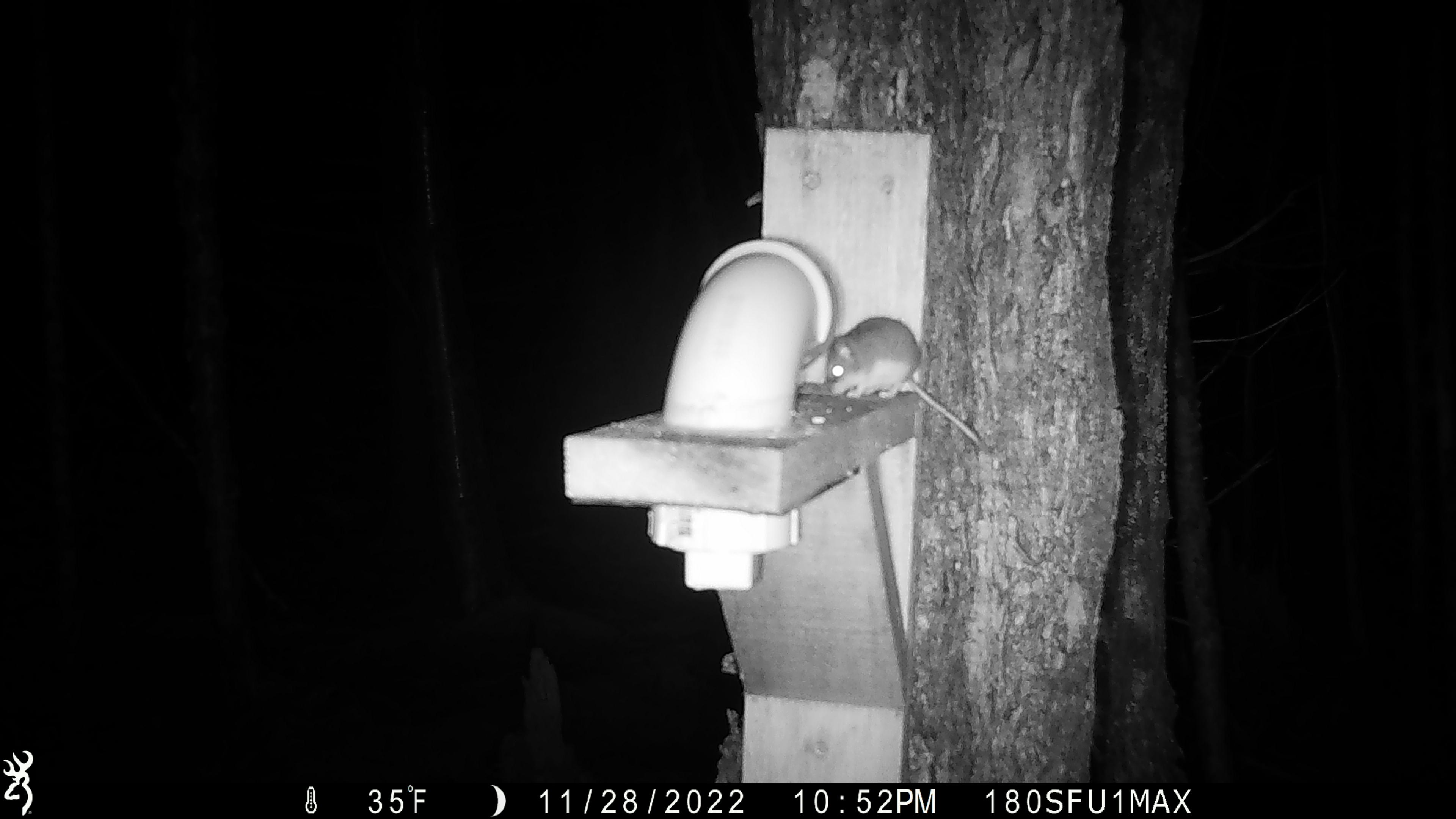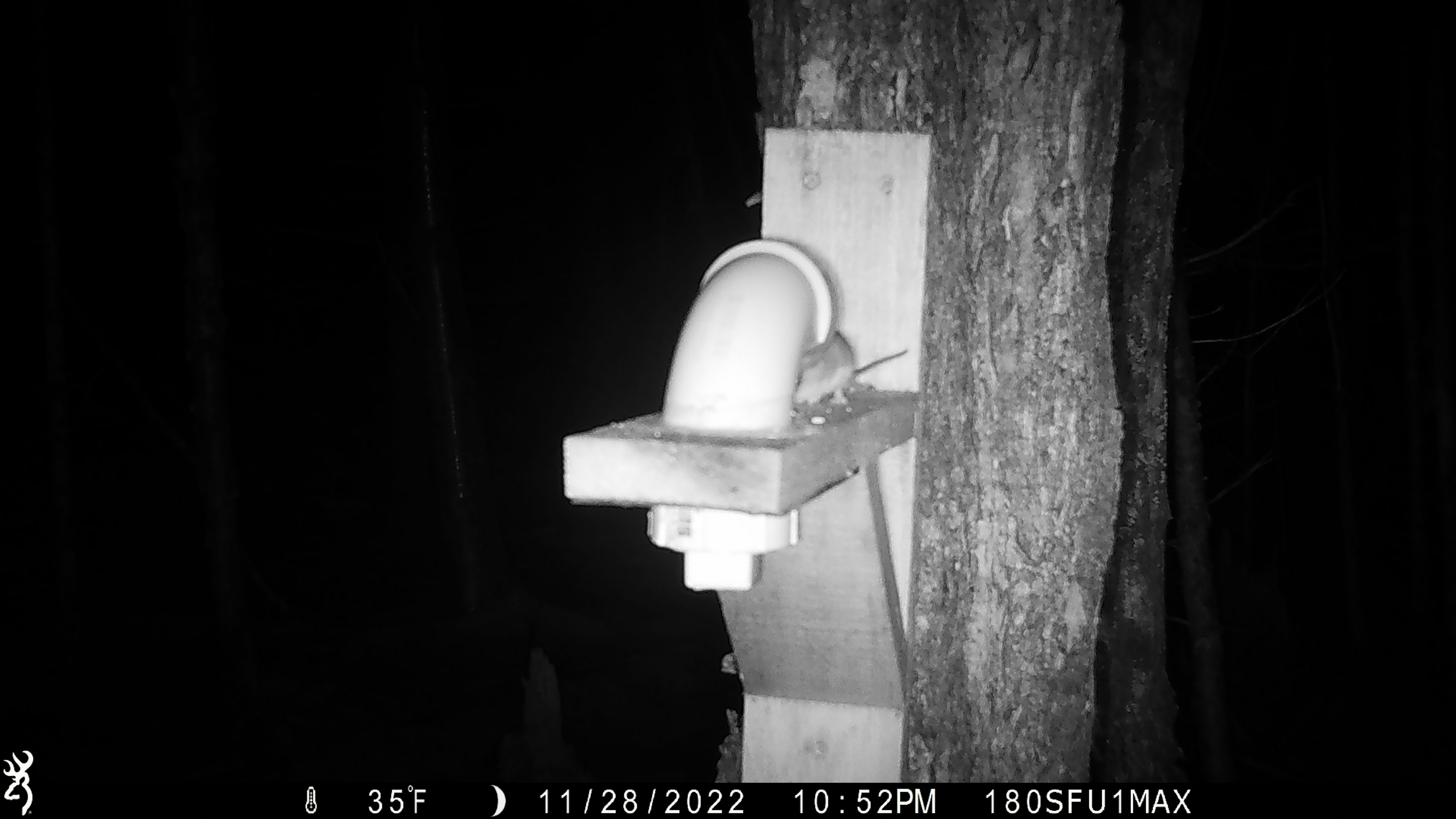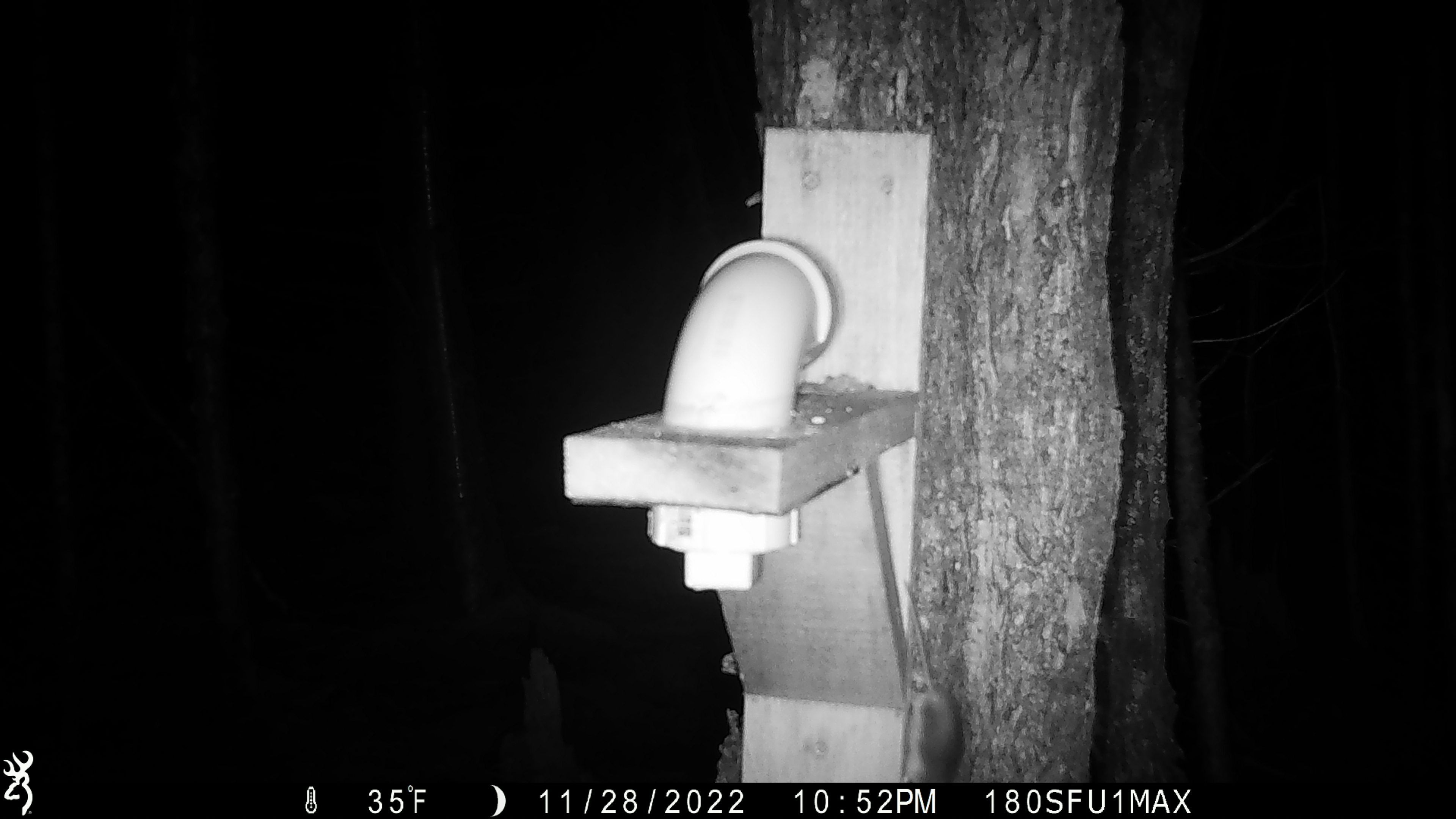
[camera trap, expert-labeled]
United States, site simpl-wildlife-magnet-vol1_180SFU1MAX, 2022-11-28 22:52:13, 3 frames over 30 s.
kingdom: Animalia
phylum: Chordata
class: Mammalia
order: Rodentia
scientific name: Rodentia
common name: mouse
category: mouse sp.